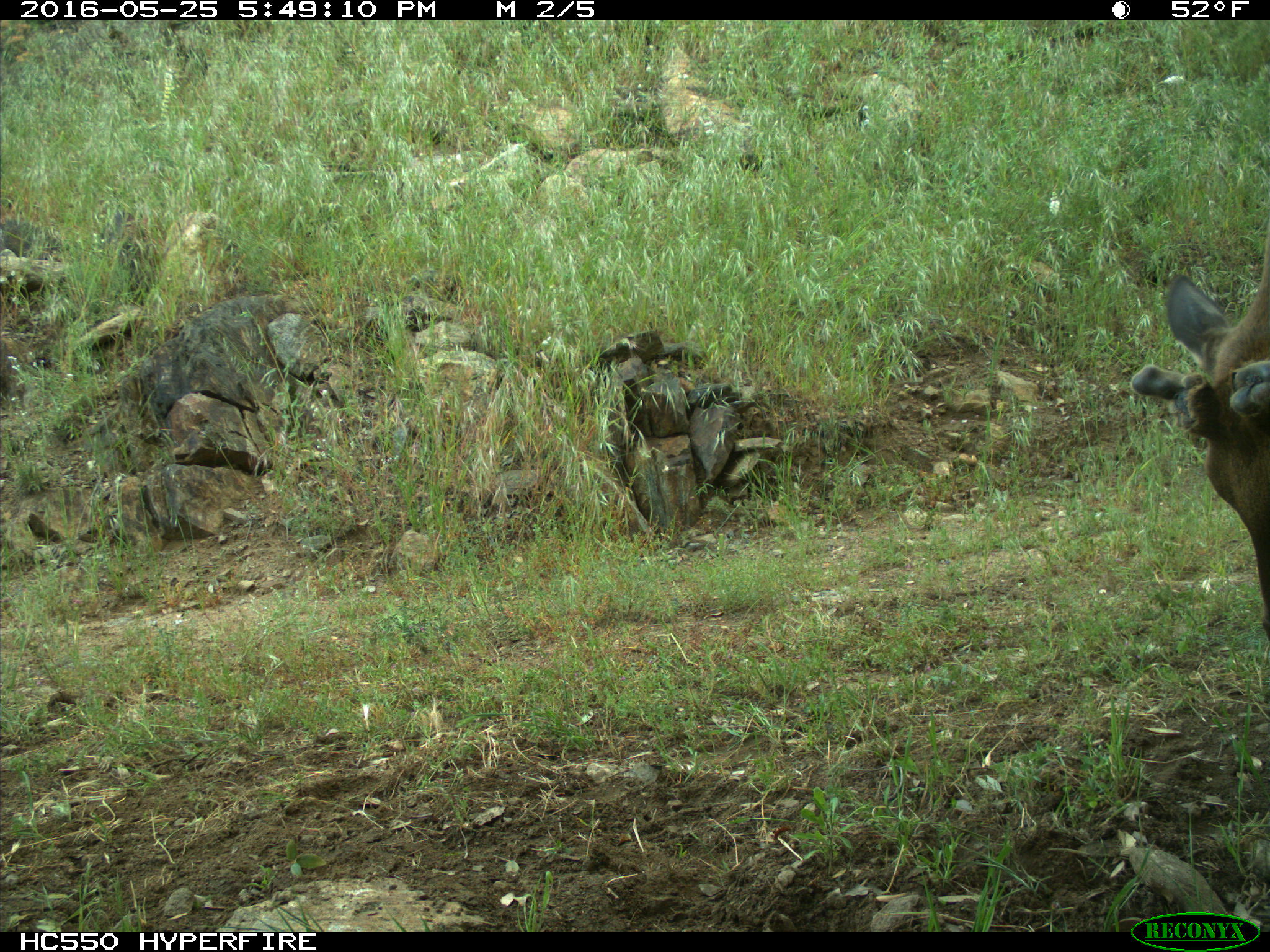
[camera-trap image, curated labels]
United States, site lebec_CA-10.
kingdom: Animalia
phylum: Chordata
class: Mammalia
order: Artiodactyla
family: Cervidae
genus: Cervus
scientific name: Cervus canadensis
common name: elk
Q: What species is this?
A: Cervus canadensis (elk).